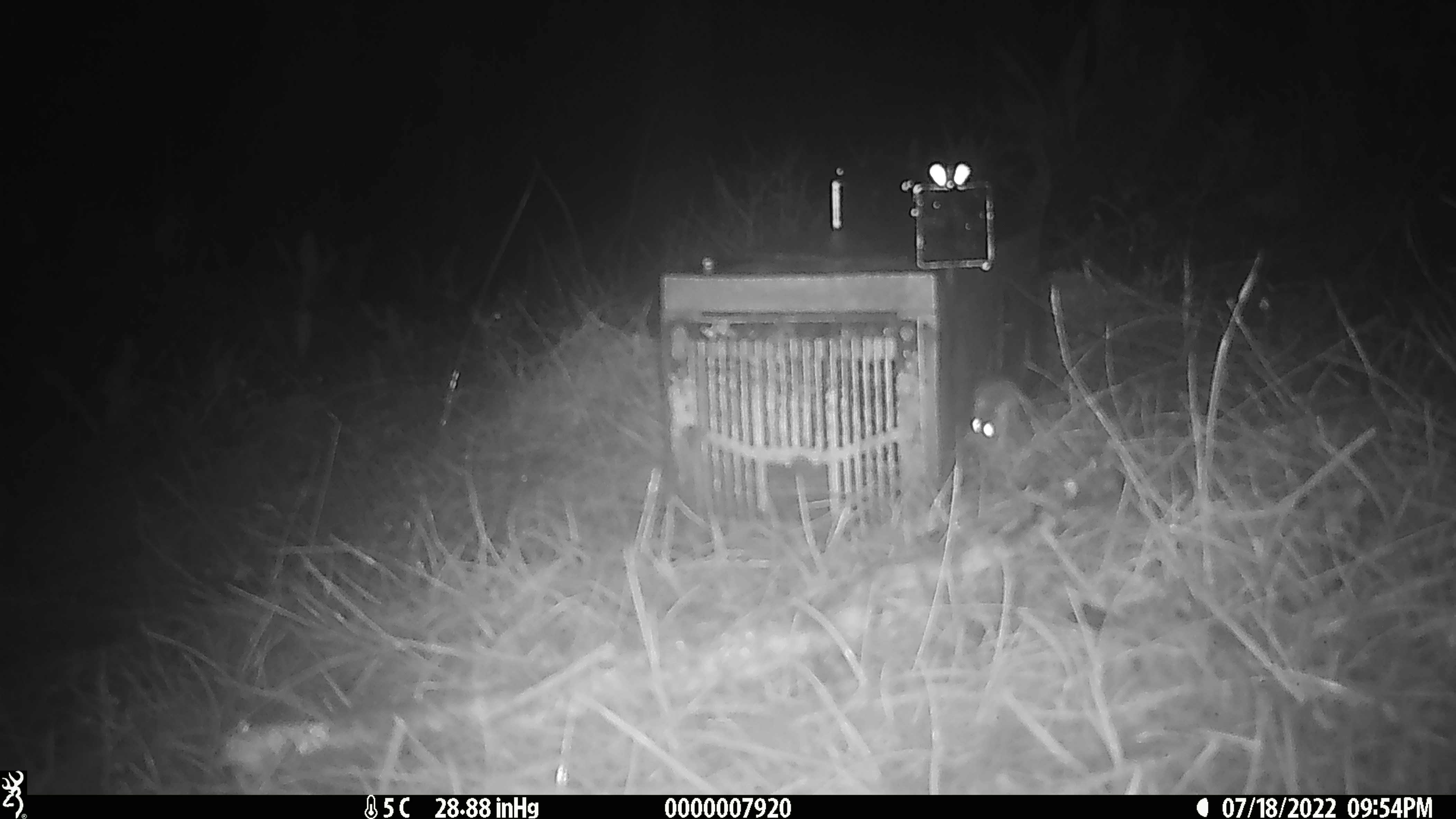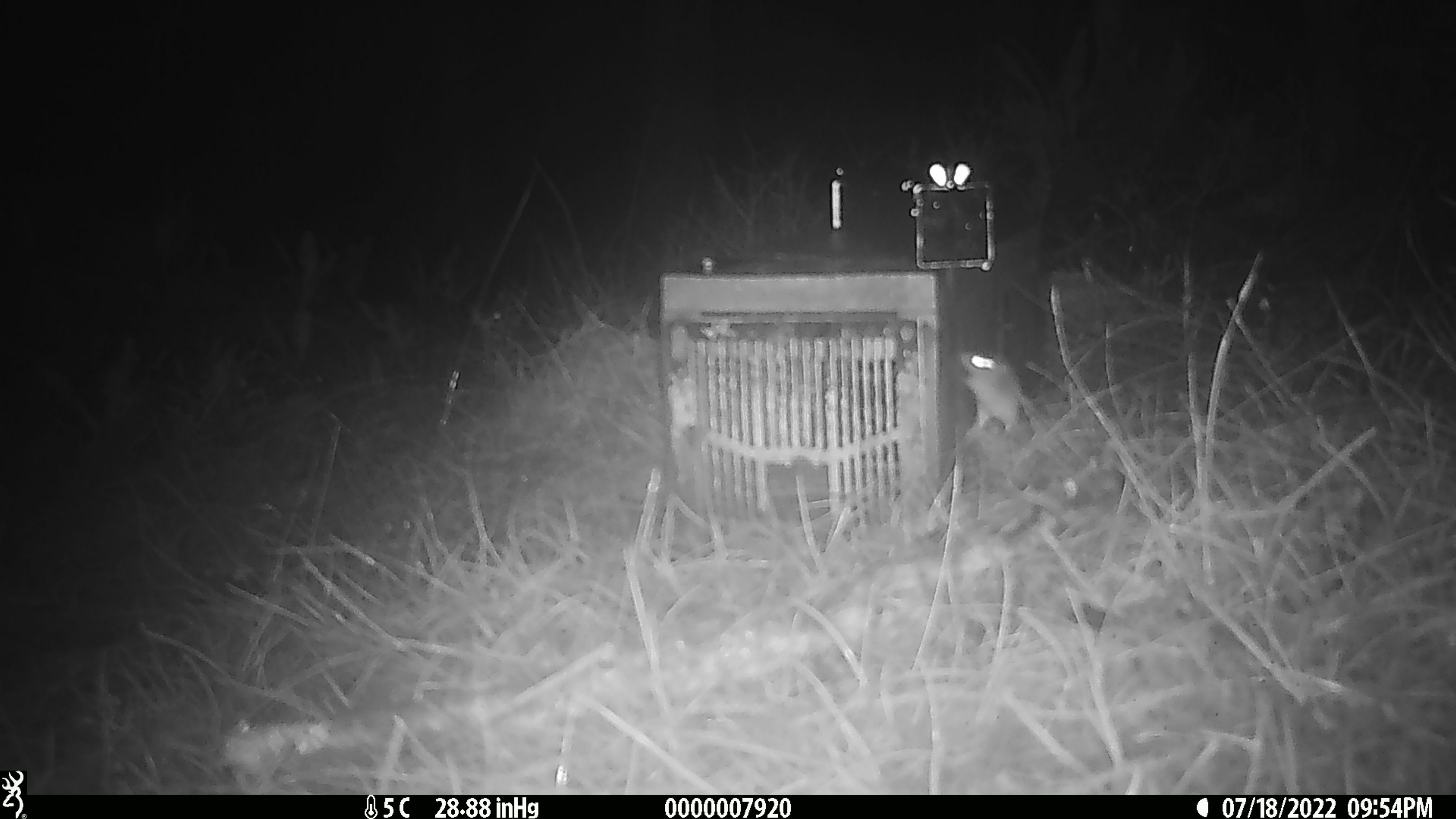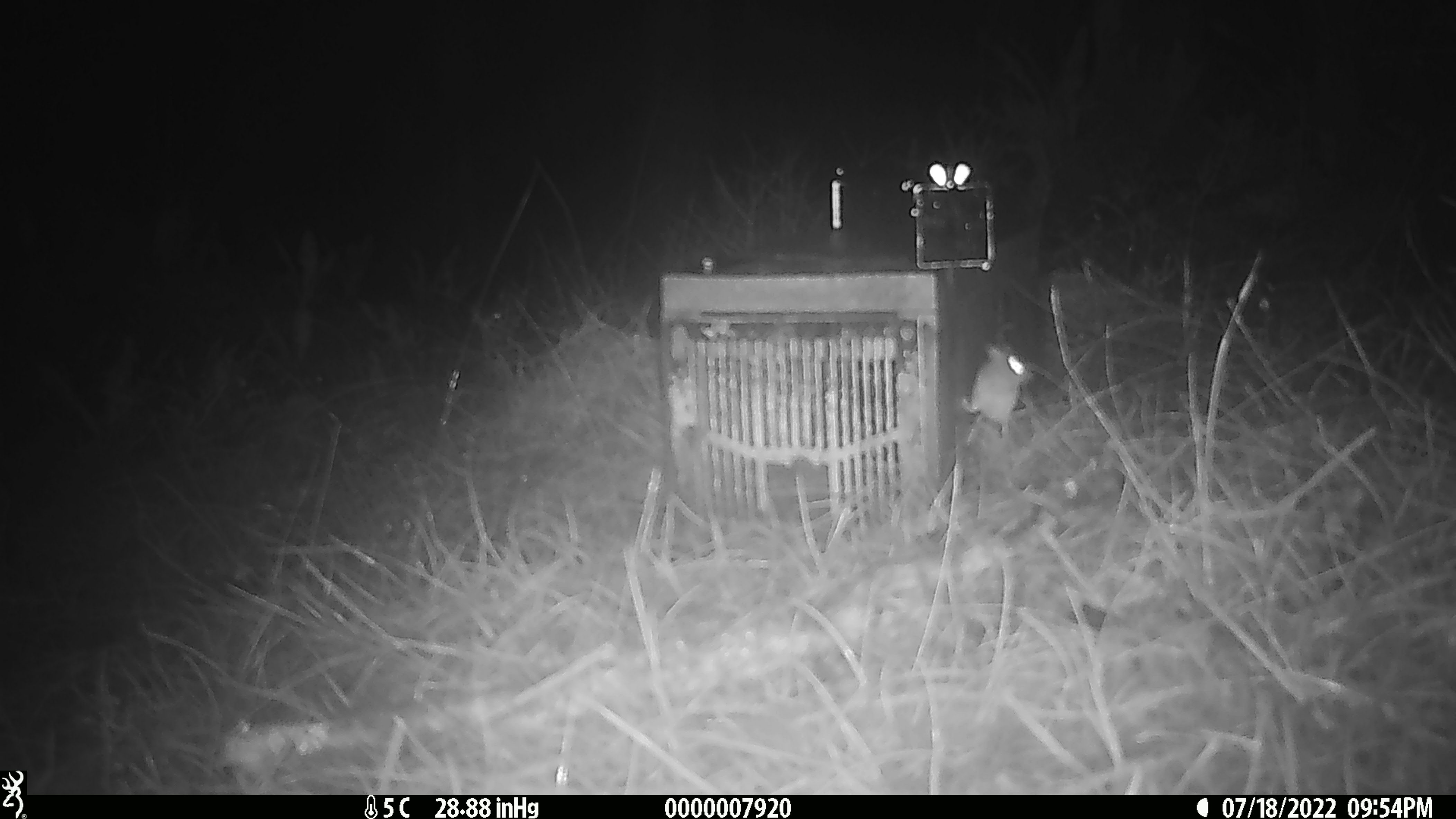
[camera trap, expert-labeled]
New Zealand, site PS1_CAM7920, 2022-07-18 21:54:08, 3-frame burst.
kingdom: Animalia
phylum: Chordata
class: Mammalia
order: Rodentia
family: Muridae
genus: Mus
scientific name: Mus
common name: mouse